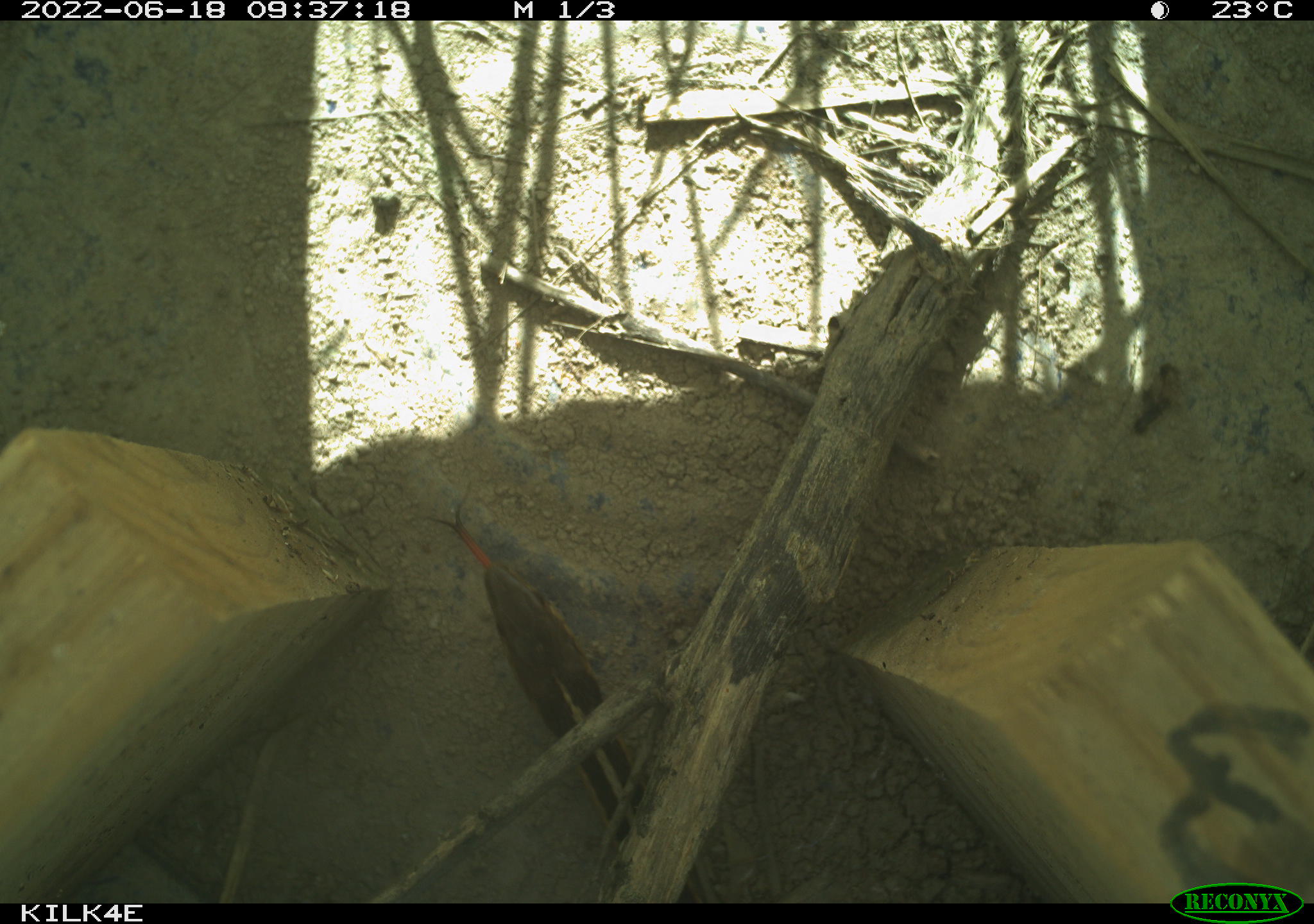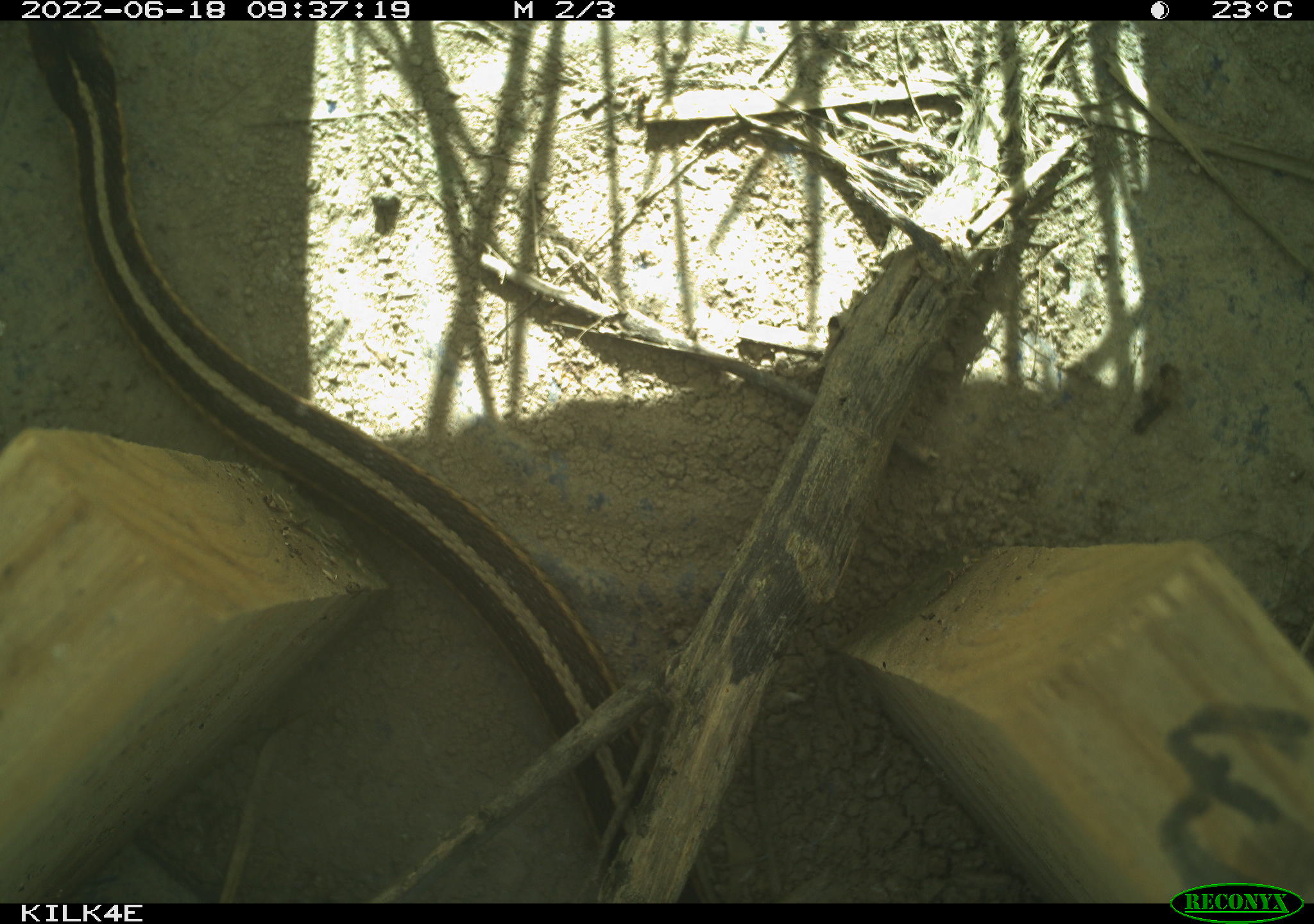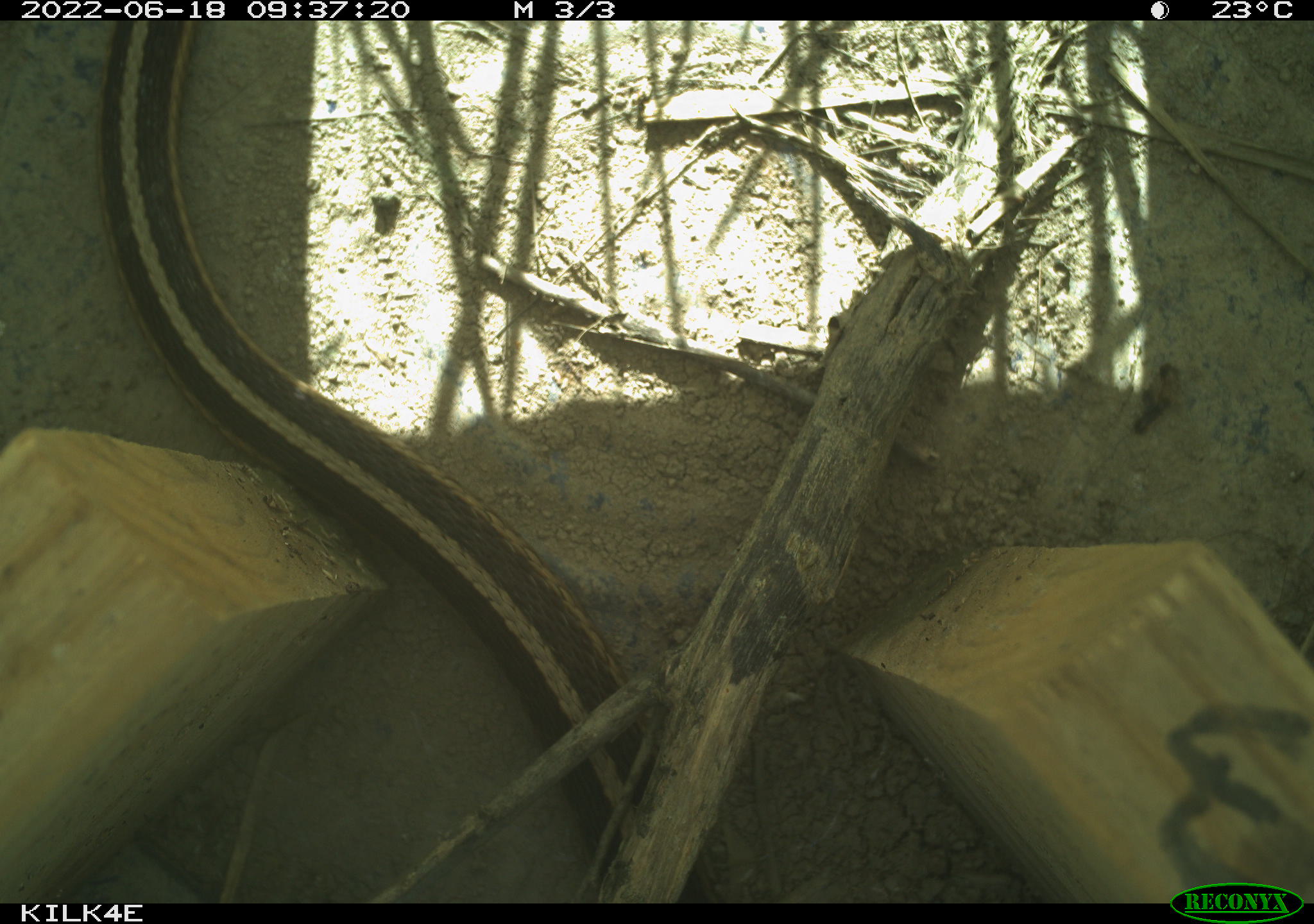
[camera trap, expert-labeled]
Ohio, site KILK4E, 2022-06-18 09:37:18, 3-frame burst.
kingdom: Animalia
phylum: Chordata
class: Reptilia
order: Squamata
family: Colubridae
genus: Thamnophis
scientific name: Thamnophis sirtalis sirtalis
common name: eastern gartersnake